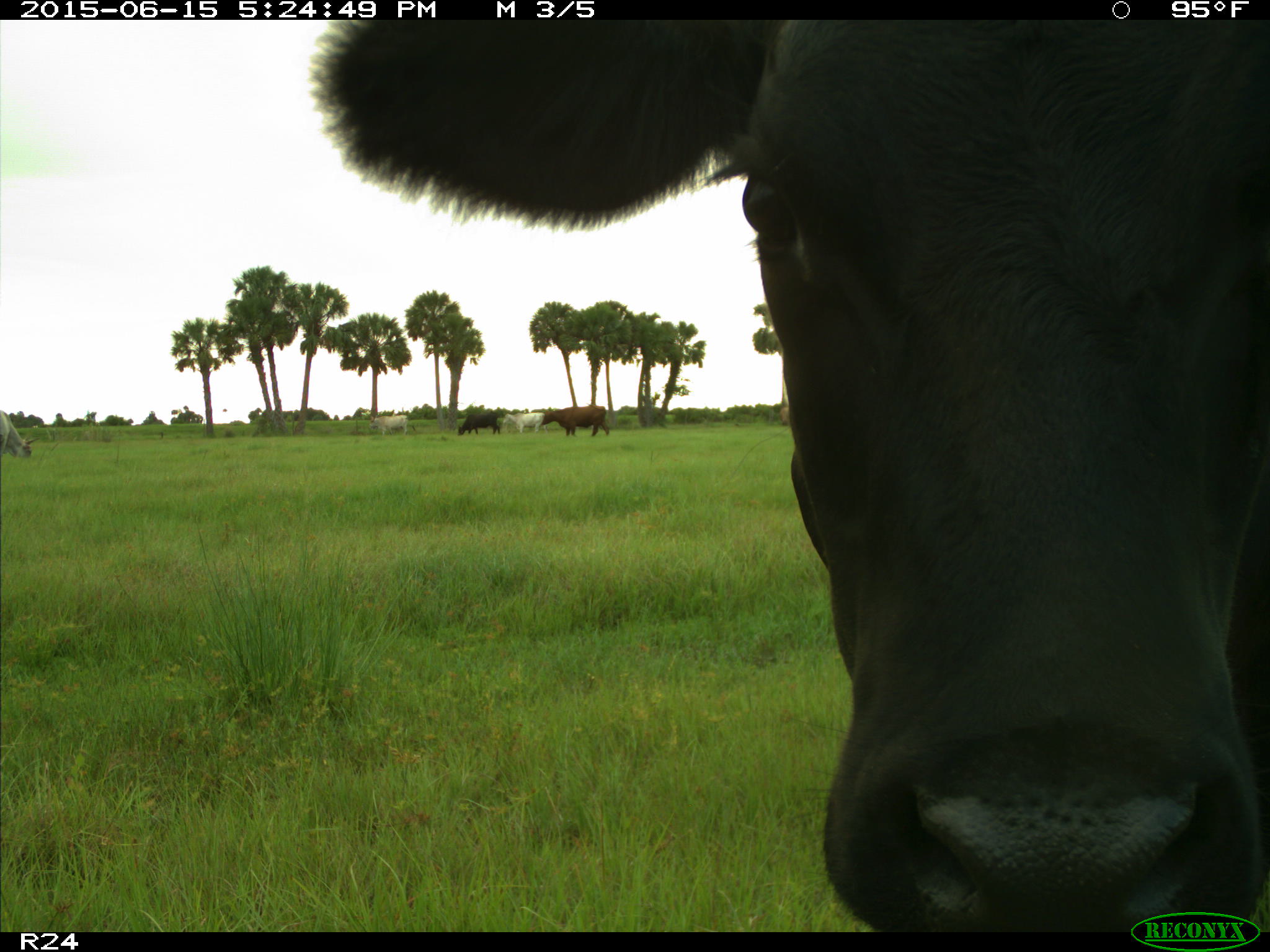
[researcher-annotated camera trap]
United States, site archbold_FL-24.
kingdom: Animalia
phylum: Chordata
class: Mammalia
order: Artiodactyla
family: Bovidae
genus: Bos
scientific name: Bos taurus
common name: domestic cow